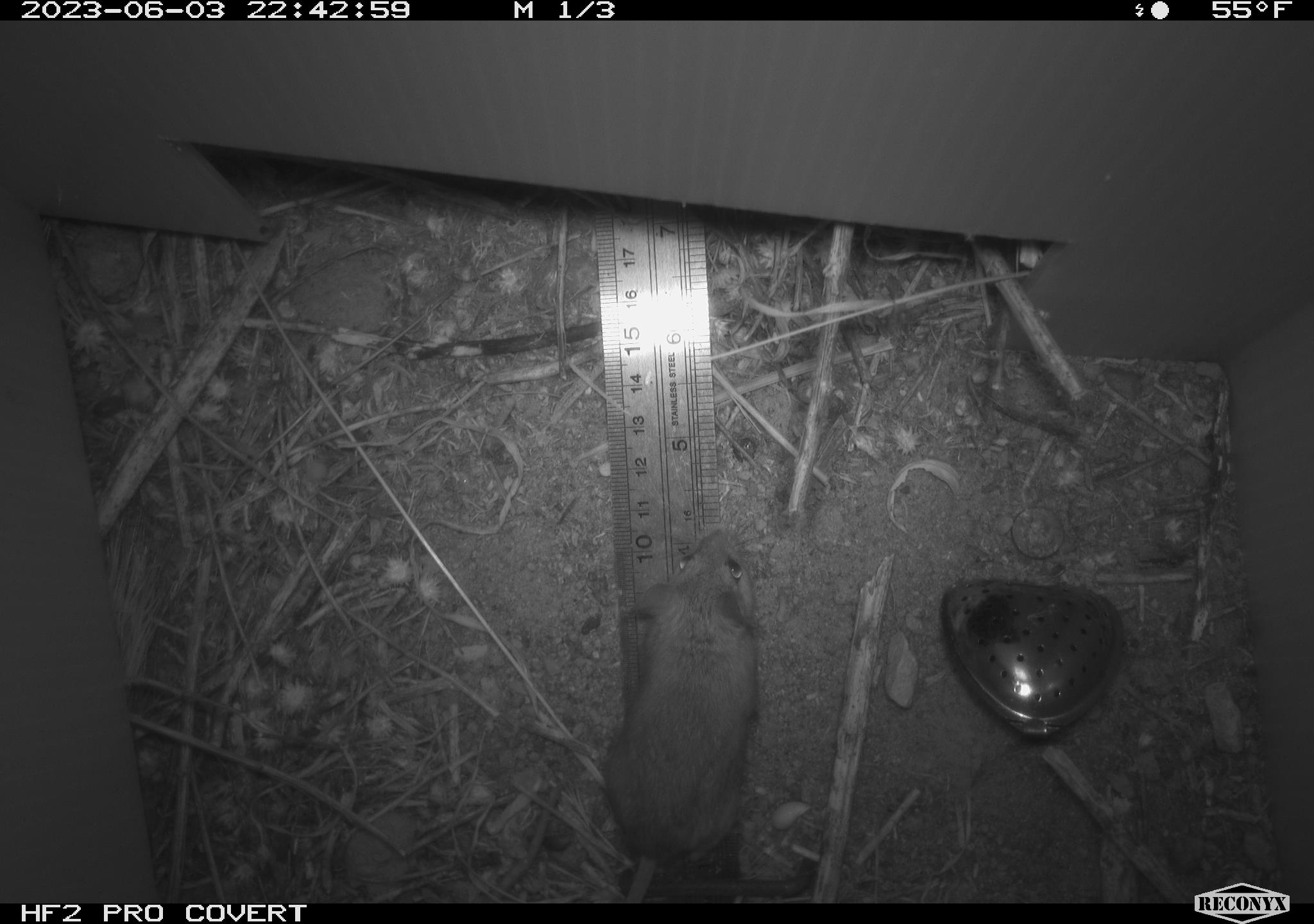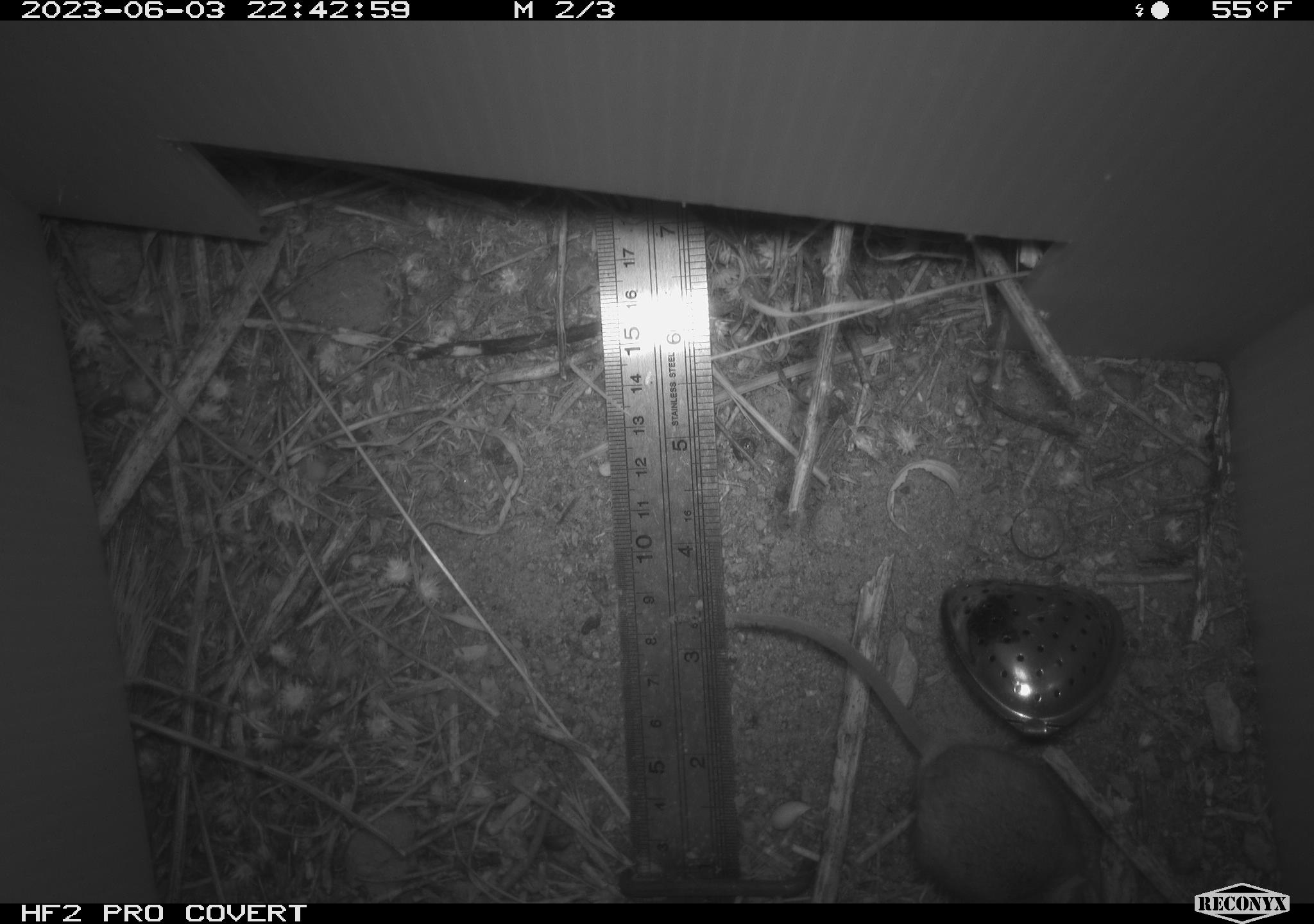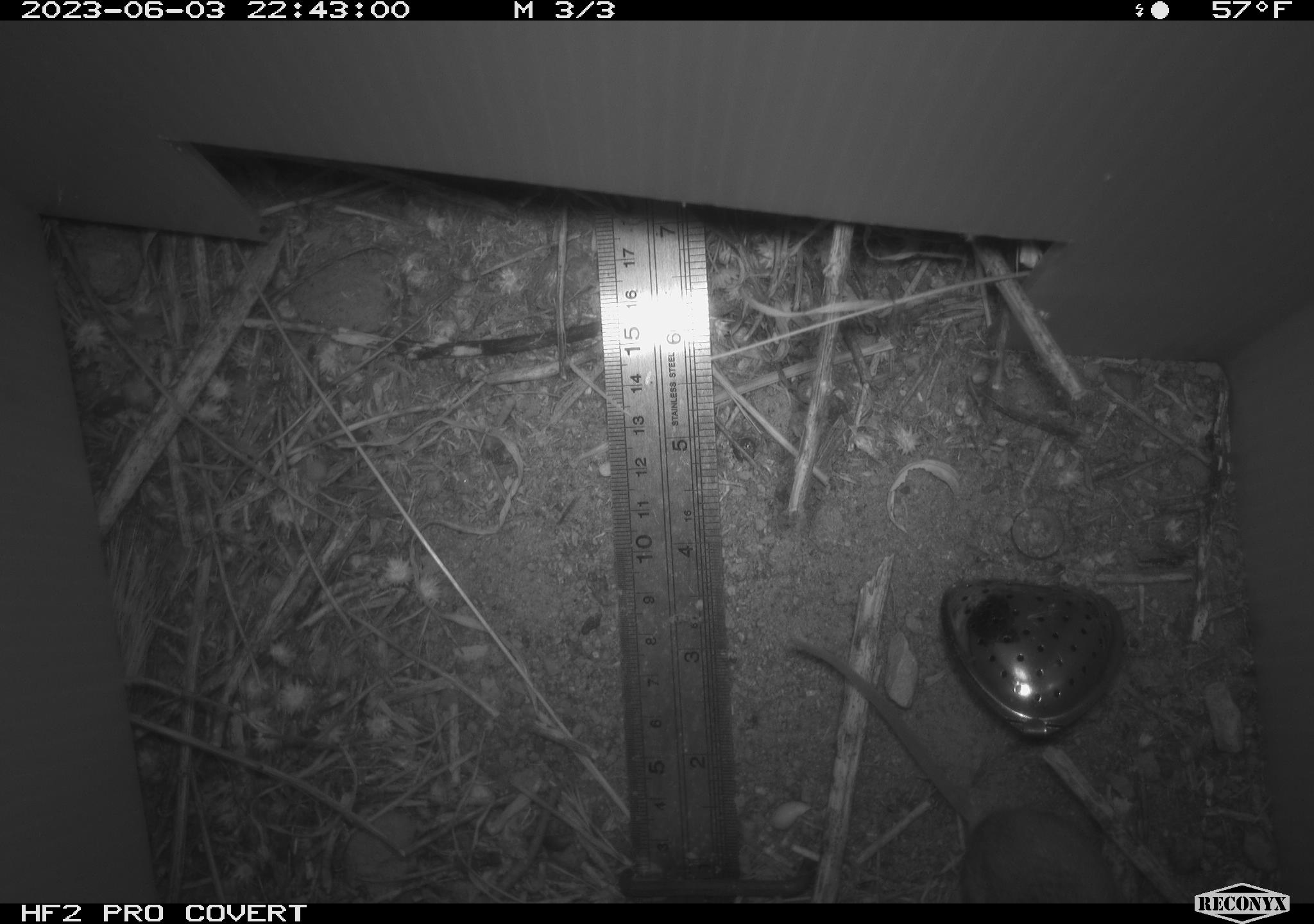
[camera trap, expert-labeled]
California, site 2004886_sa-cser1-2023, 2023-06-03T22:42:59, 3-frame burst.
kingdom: Animalia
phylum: Chordata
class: Mammalia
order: Rodentia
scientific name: Rodentia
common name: mouse species